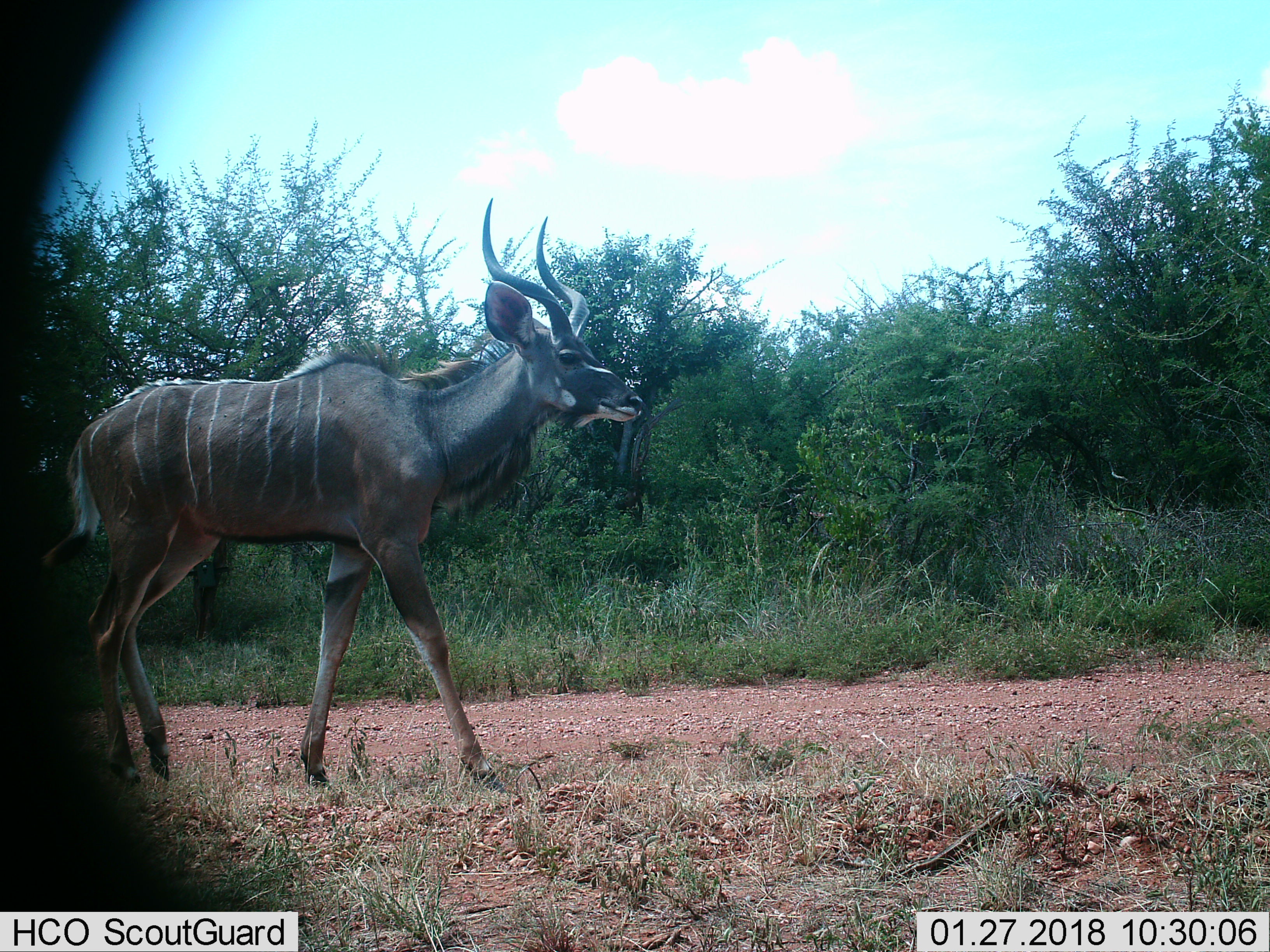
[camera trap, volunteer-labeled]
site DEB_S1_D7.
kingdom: Animalia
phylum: Chordata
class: Mammalia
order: Artiodactyla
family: Bovidae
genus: Tragelaphus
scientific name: Tragelaphus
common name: kudu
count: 1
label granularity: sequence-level